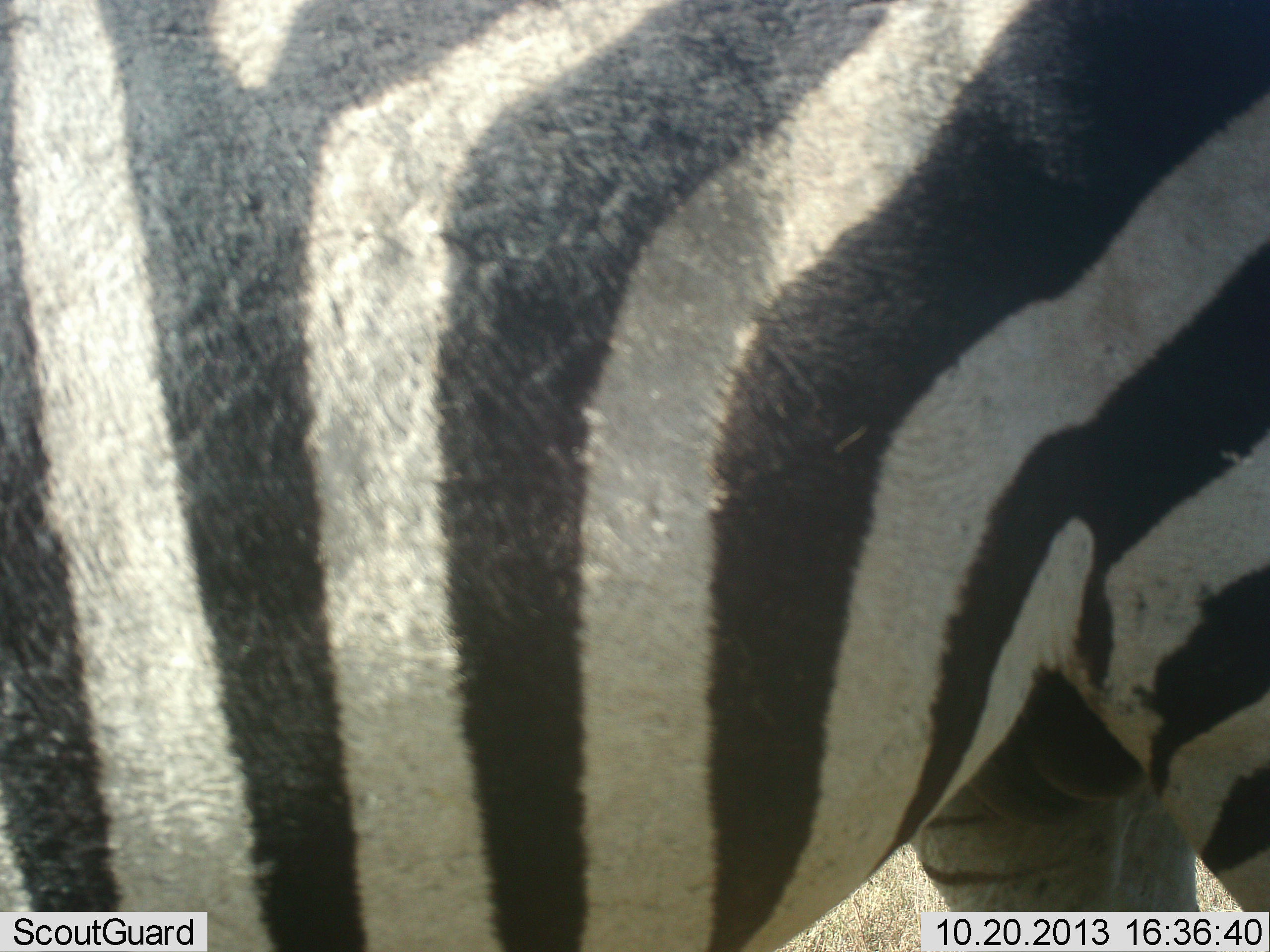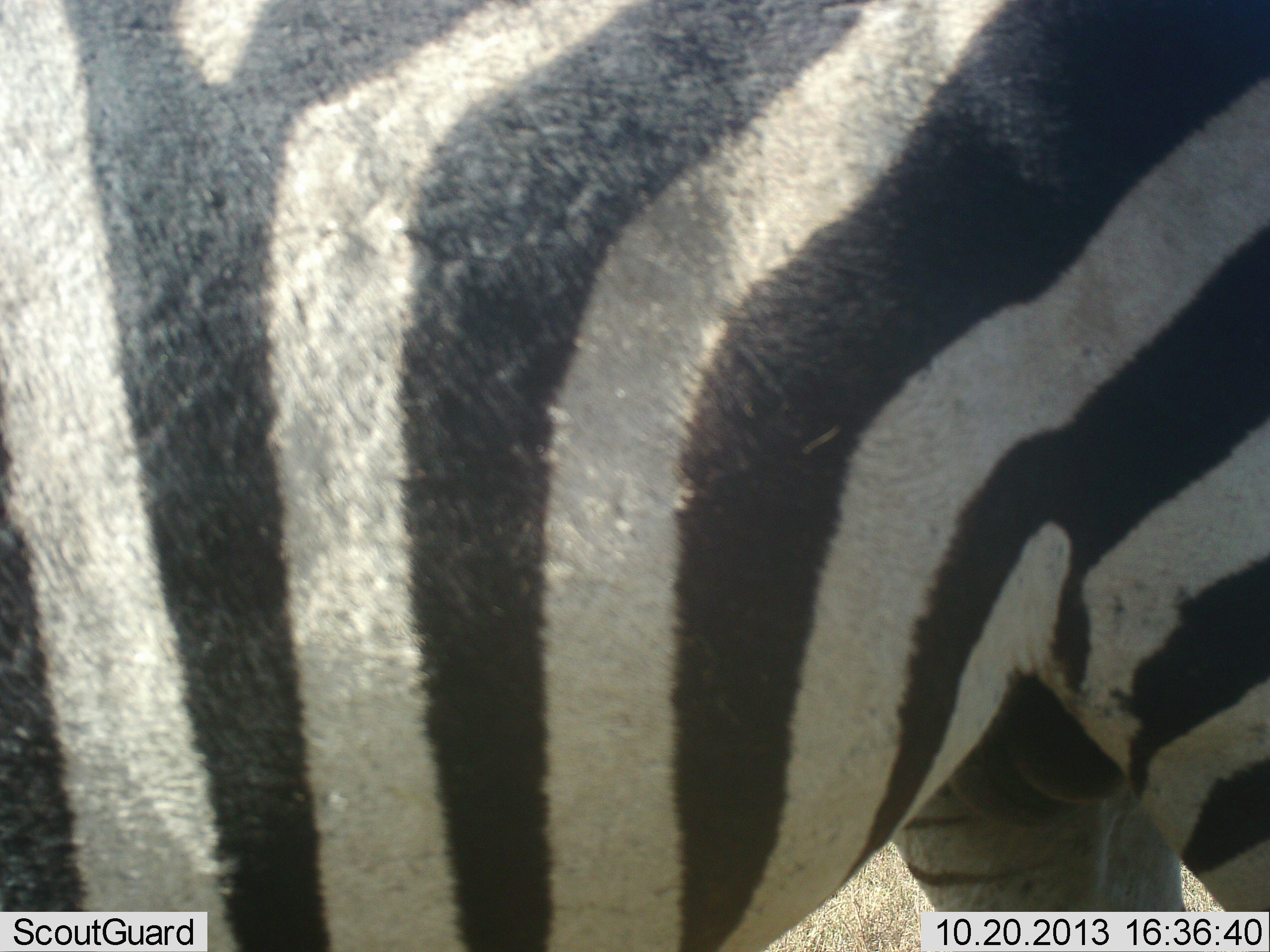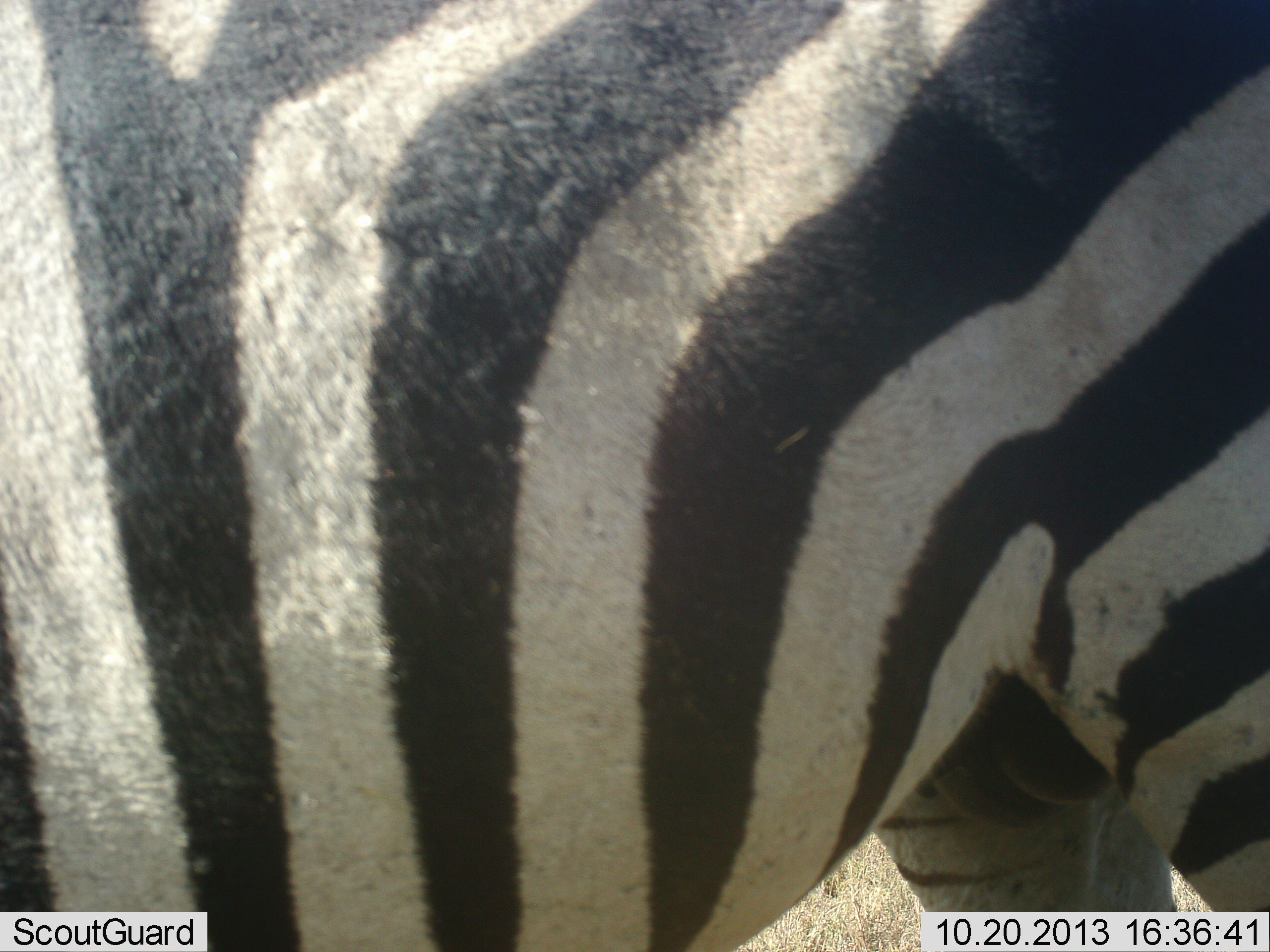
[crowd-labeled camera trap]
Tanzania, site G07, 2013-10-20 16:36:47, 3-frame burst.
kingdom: Animalia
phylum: Chordata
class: Mammalia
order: Perissodactyla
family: Equidae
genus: Equus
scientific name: Equus quagga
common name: plains zebra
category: zebra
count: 1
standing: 90%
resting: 0%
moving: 10%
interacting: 0%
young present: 0%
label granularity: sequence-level